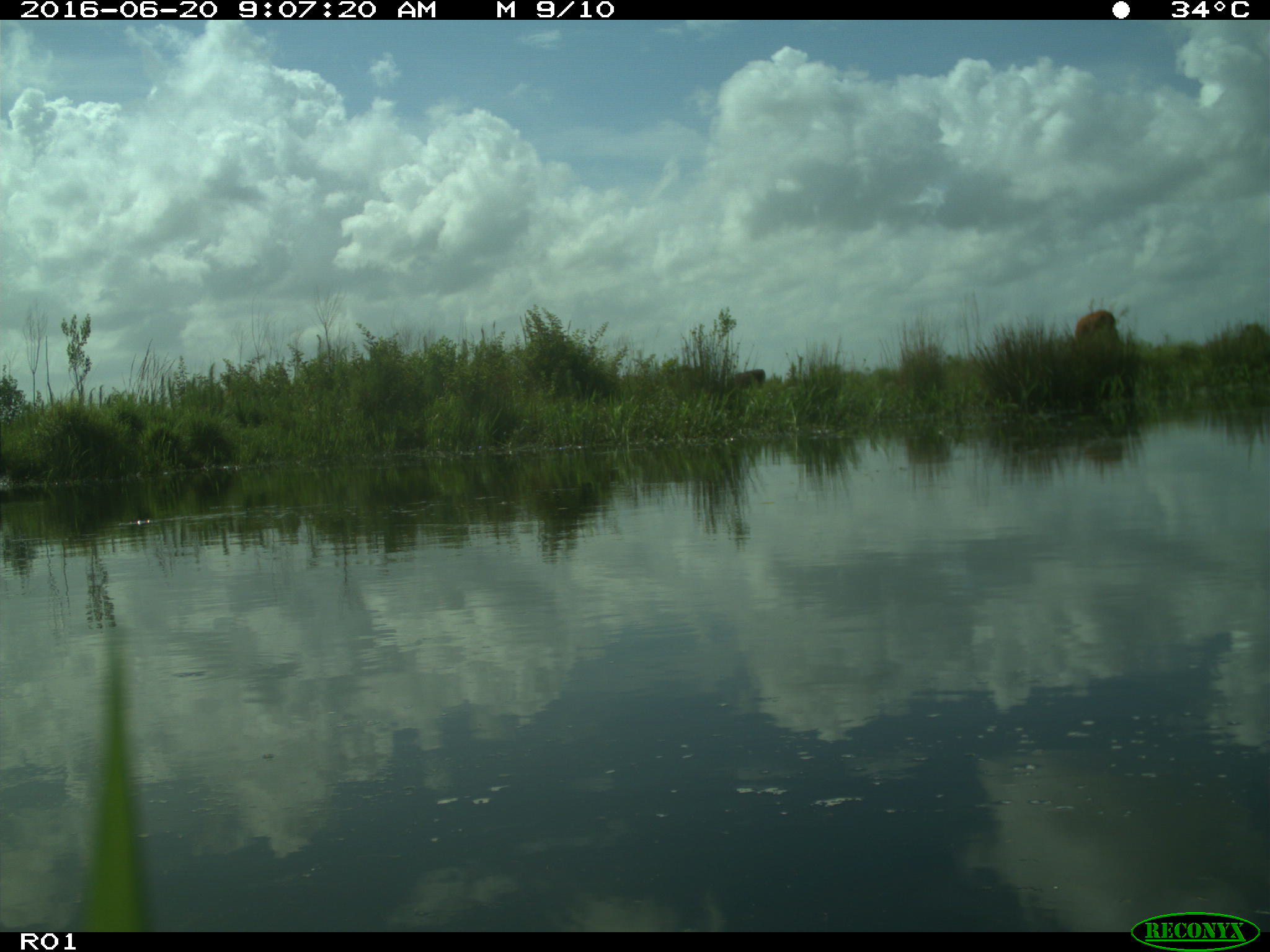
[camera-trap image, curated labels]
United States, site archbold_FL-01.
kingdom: Animalia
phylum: Chordata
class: Mammalia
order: Artiodactyla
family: Bovidae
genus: Bos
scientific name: Bos taurus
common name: domestic cow